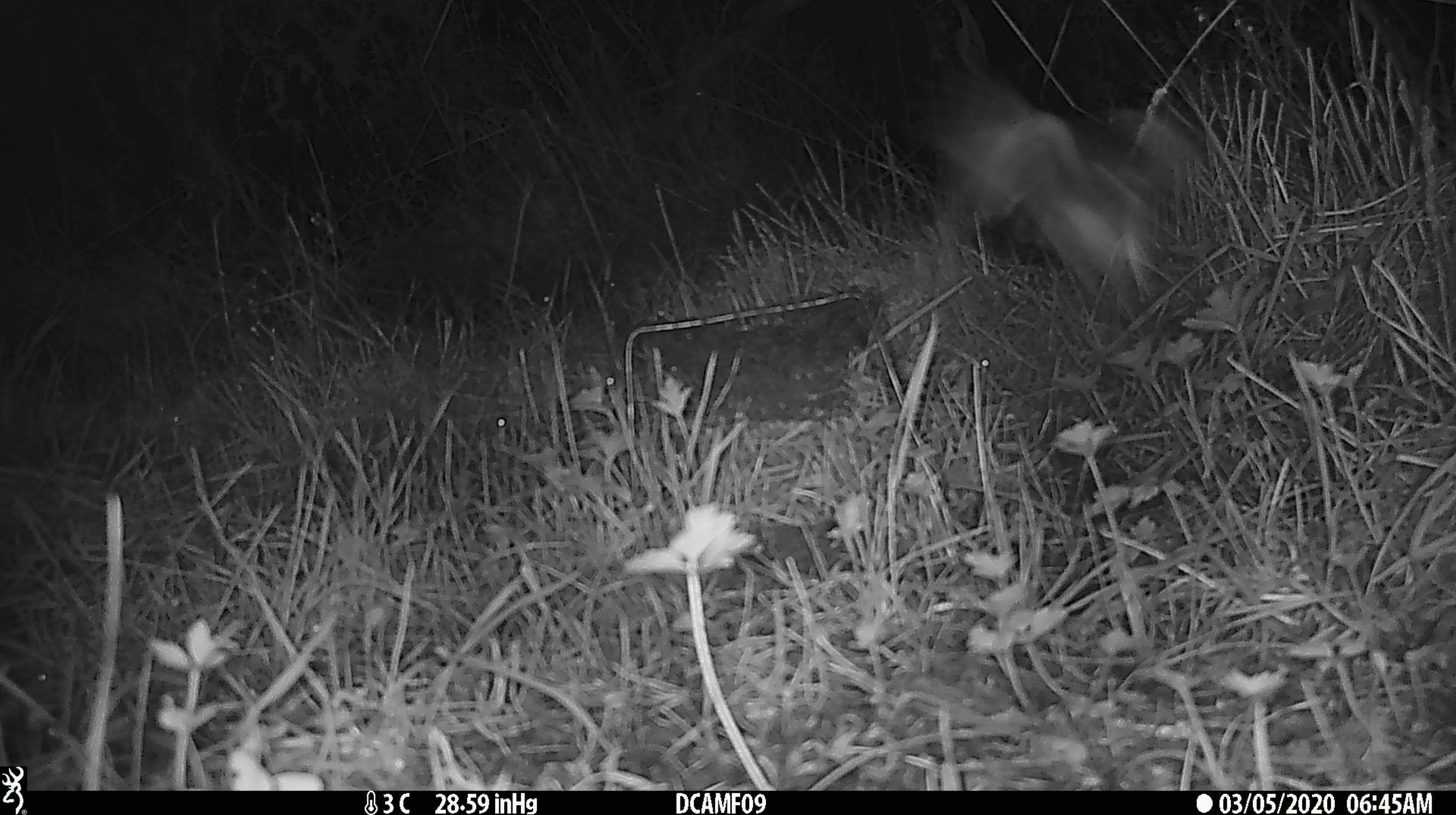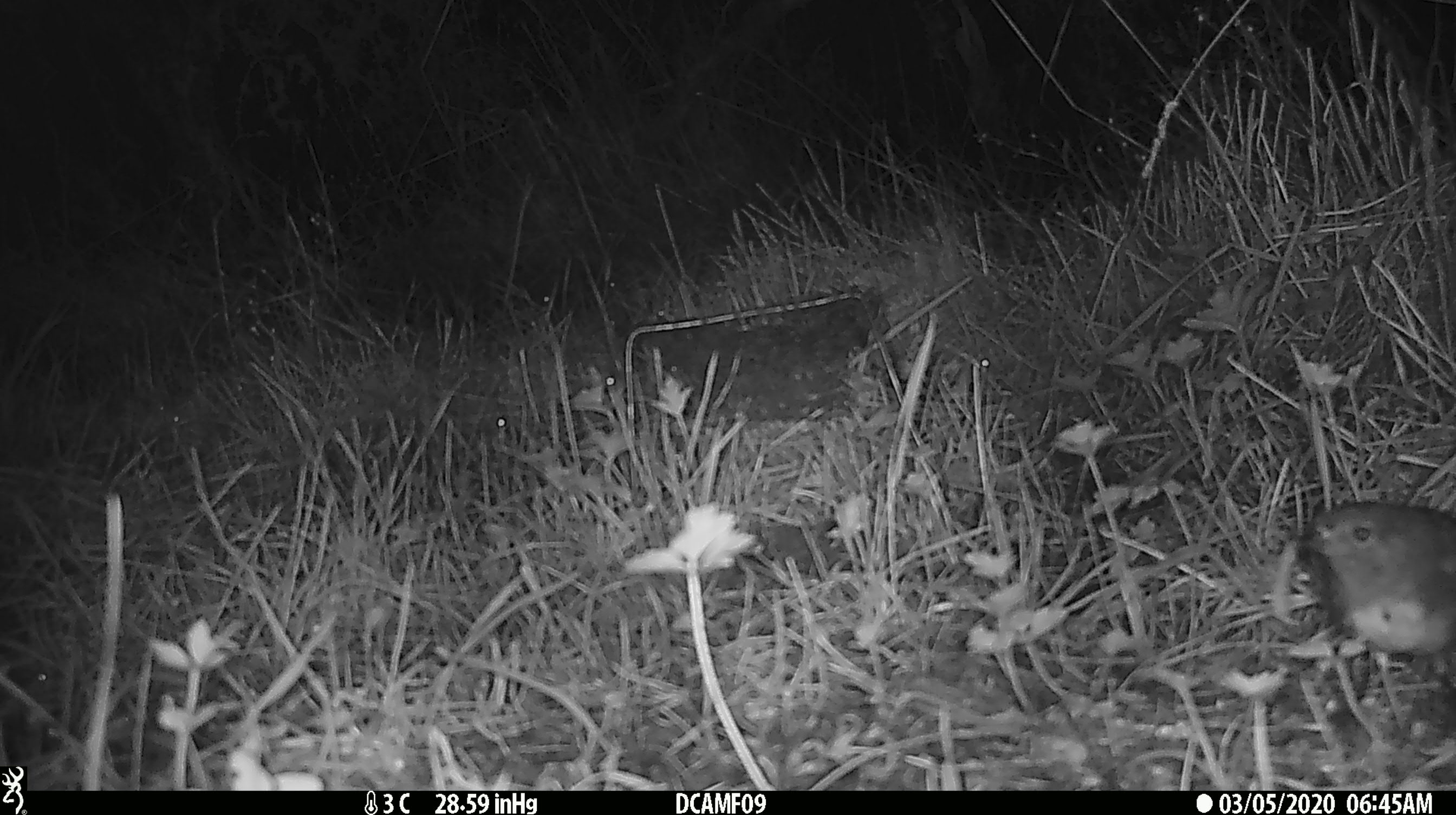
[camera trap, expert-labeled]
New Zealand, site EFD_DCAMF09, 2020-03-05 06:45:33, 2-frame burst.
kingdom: Animalia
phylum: Chordata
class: Aves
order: Passeriformes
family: Petroicidae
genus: Petroica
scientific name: Petroica australis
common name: new zealand robin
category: robin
Robin (new zealand robin) (Petroica australis).